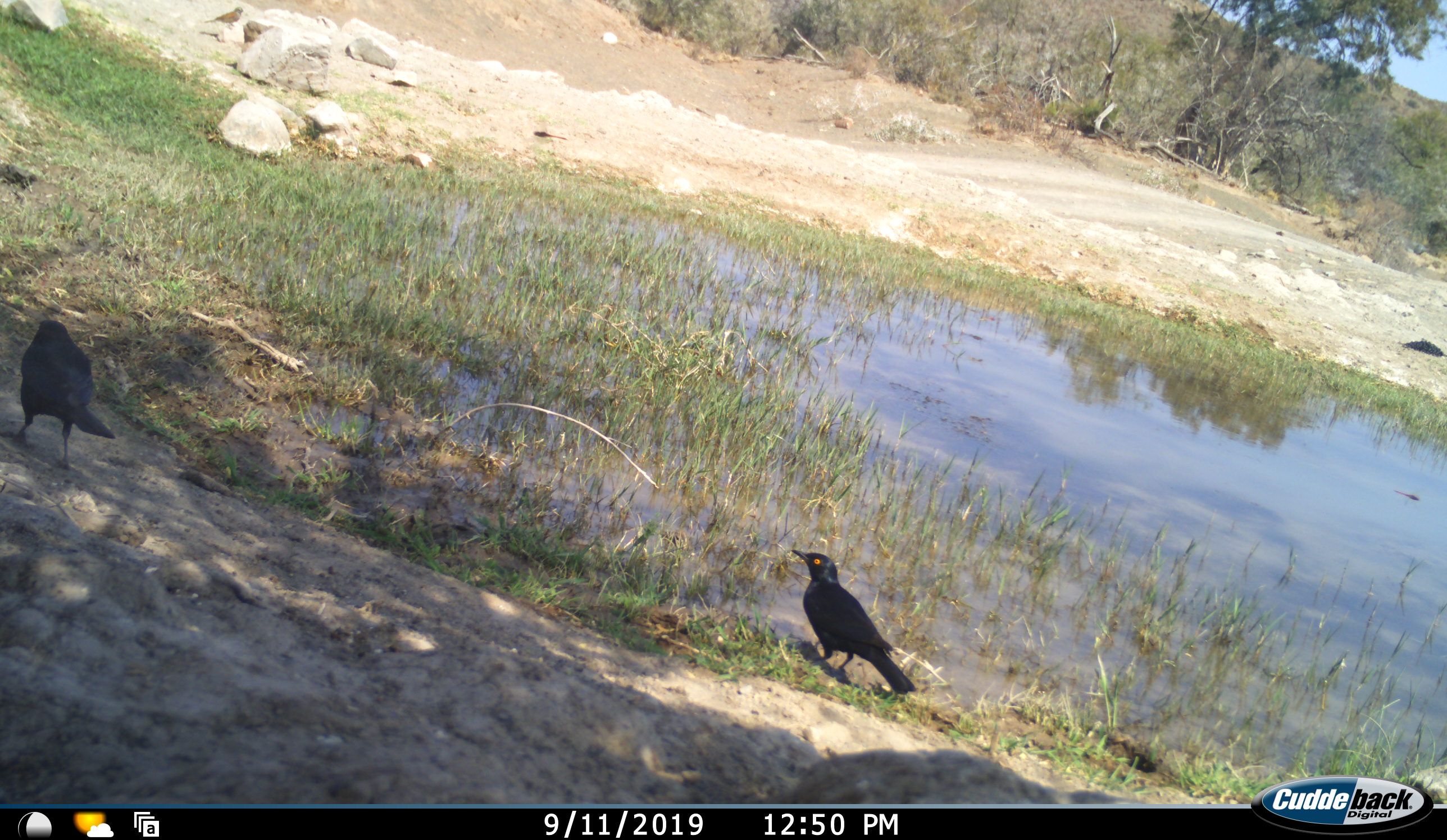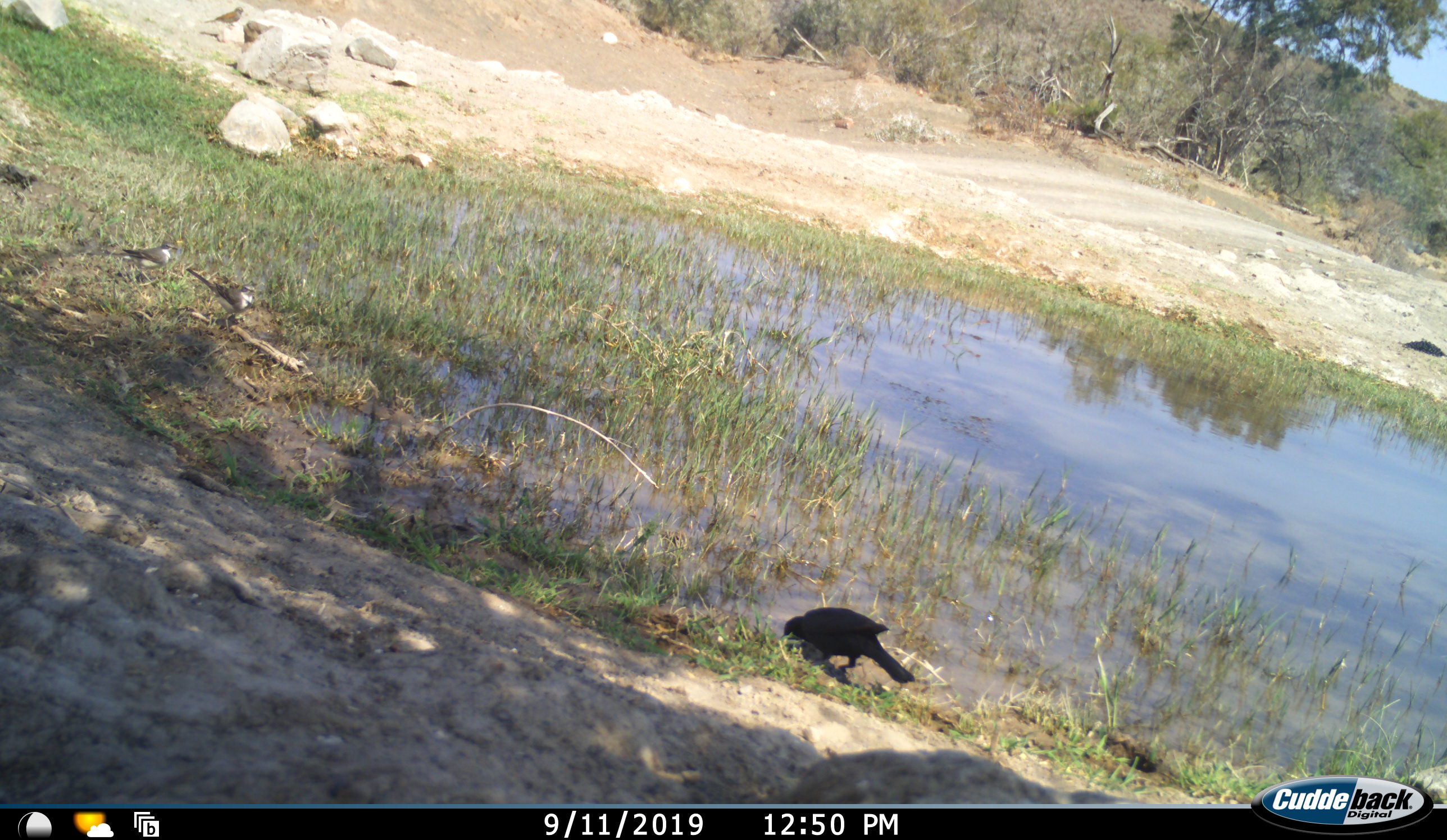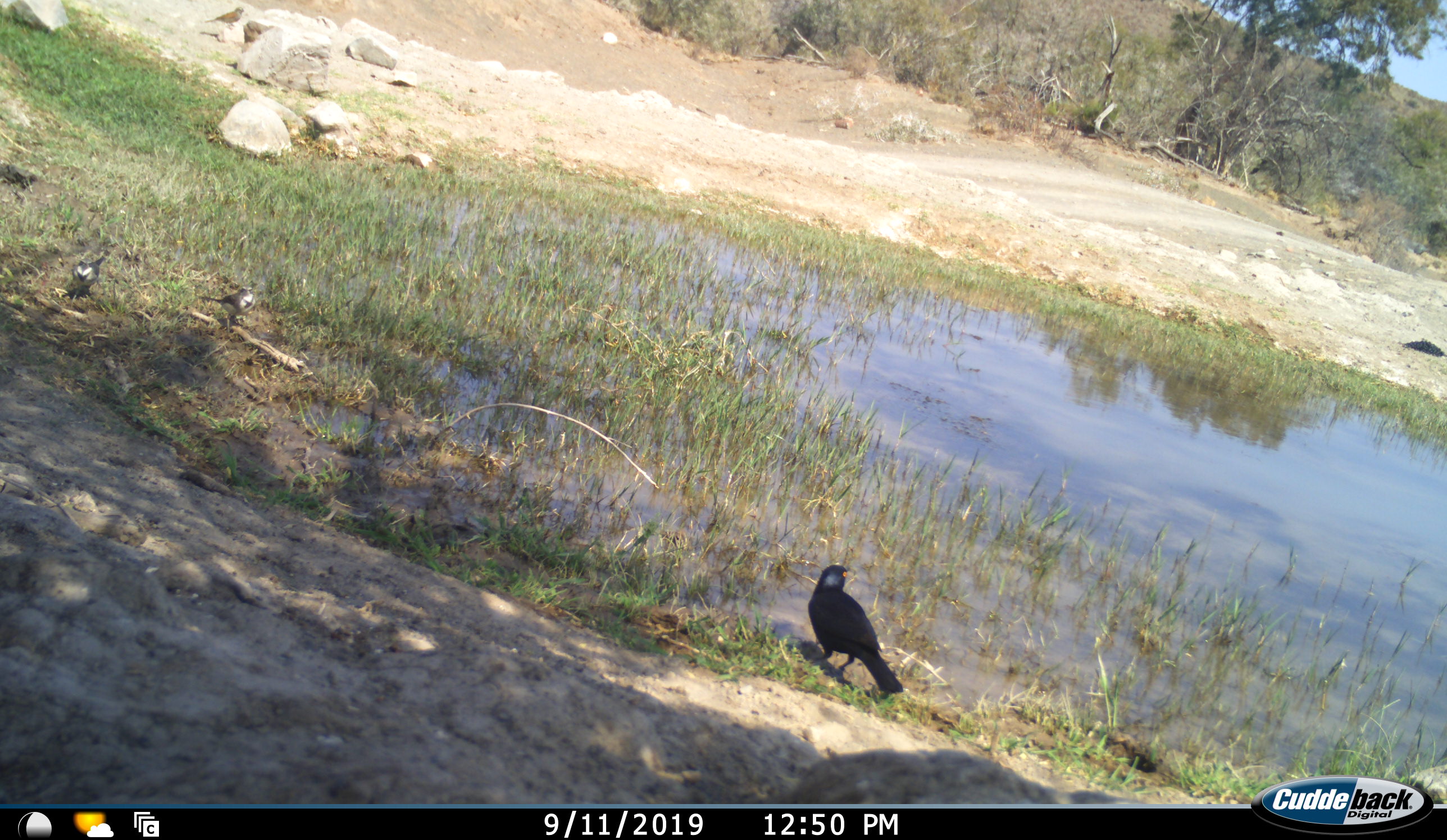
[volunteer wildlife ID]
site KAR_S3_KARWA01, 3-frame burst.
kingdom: Animalia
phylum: Chordata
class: Aves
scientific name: Aves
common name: bird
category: birdother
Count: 4.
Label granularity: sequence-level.